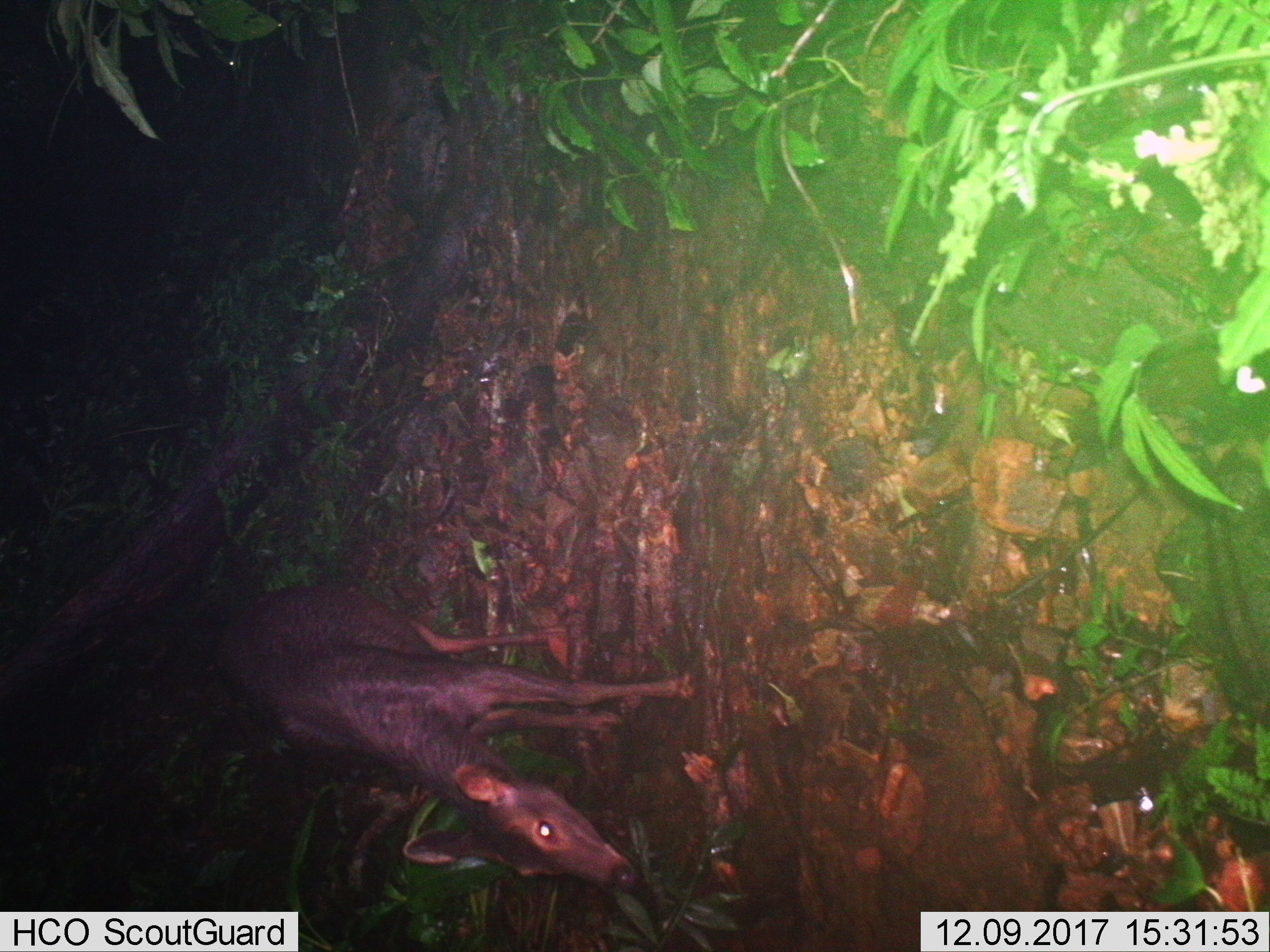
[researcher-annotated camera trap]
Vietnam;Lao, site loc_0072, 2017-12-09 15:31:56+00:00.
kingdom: Animalia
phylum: Chordata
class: Mammalia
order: Artiodactyla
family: Cervidae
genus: Rusa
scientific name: Rusa unicolor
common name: sambar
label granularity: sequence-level